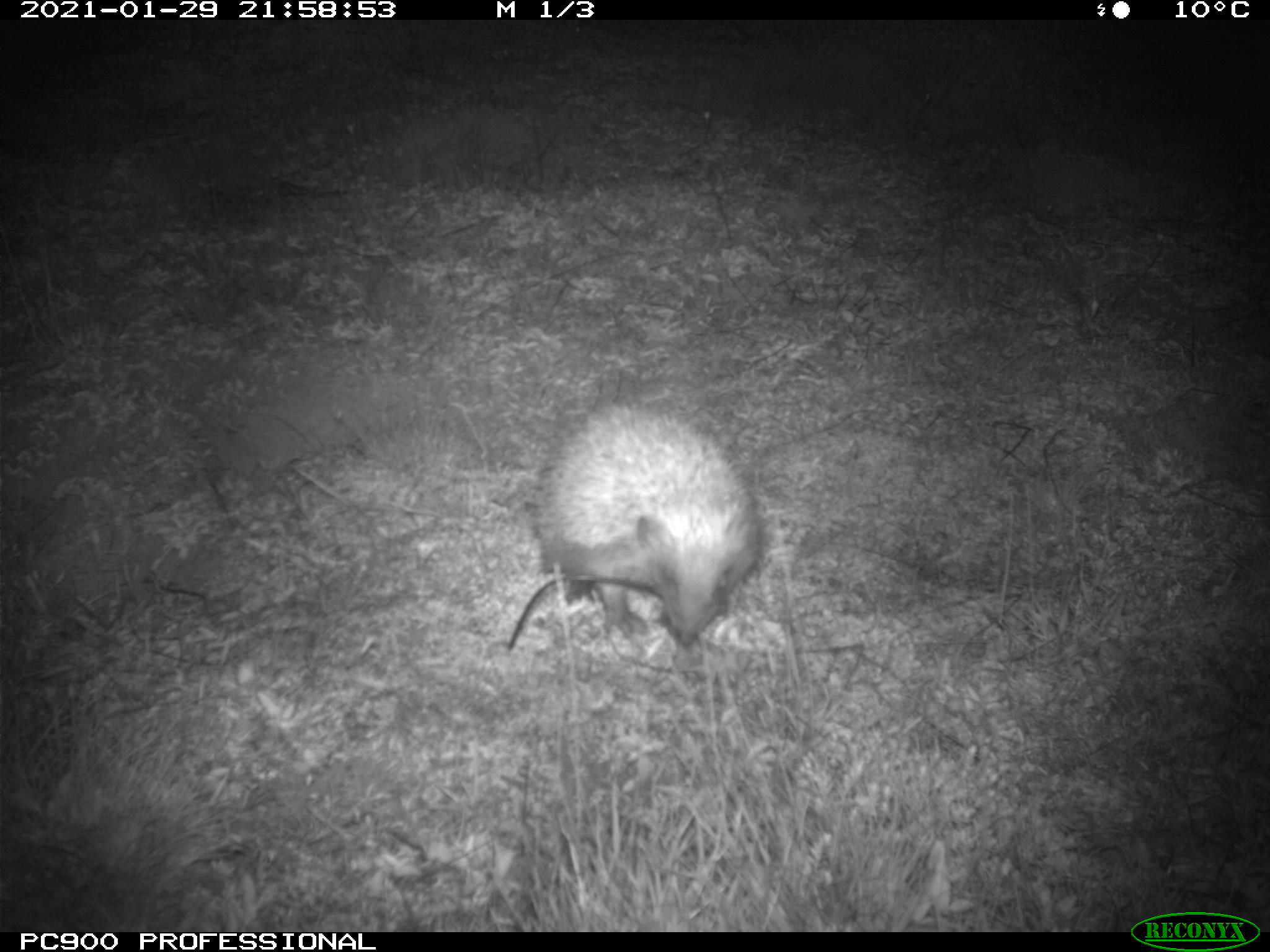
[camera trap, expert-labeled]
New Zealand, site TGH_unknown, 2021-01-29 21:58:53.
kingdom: Animalia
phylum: Chordata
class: Mammalia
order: Eulipotyphla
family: Erinaceidae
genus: Erinaceus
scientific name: Erinaceus europaeus europaeus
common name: european hedgehog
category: hedgehog